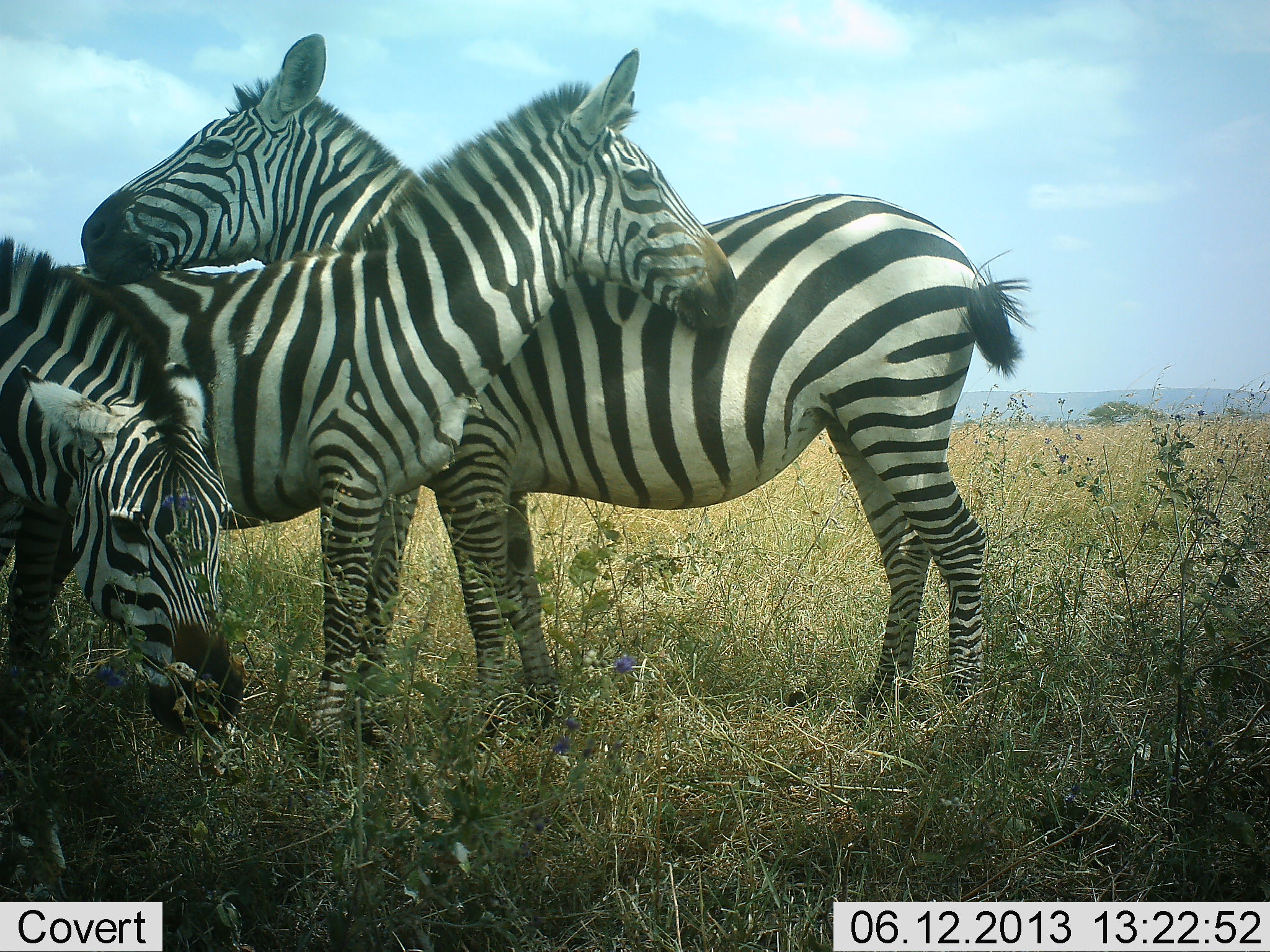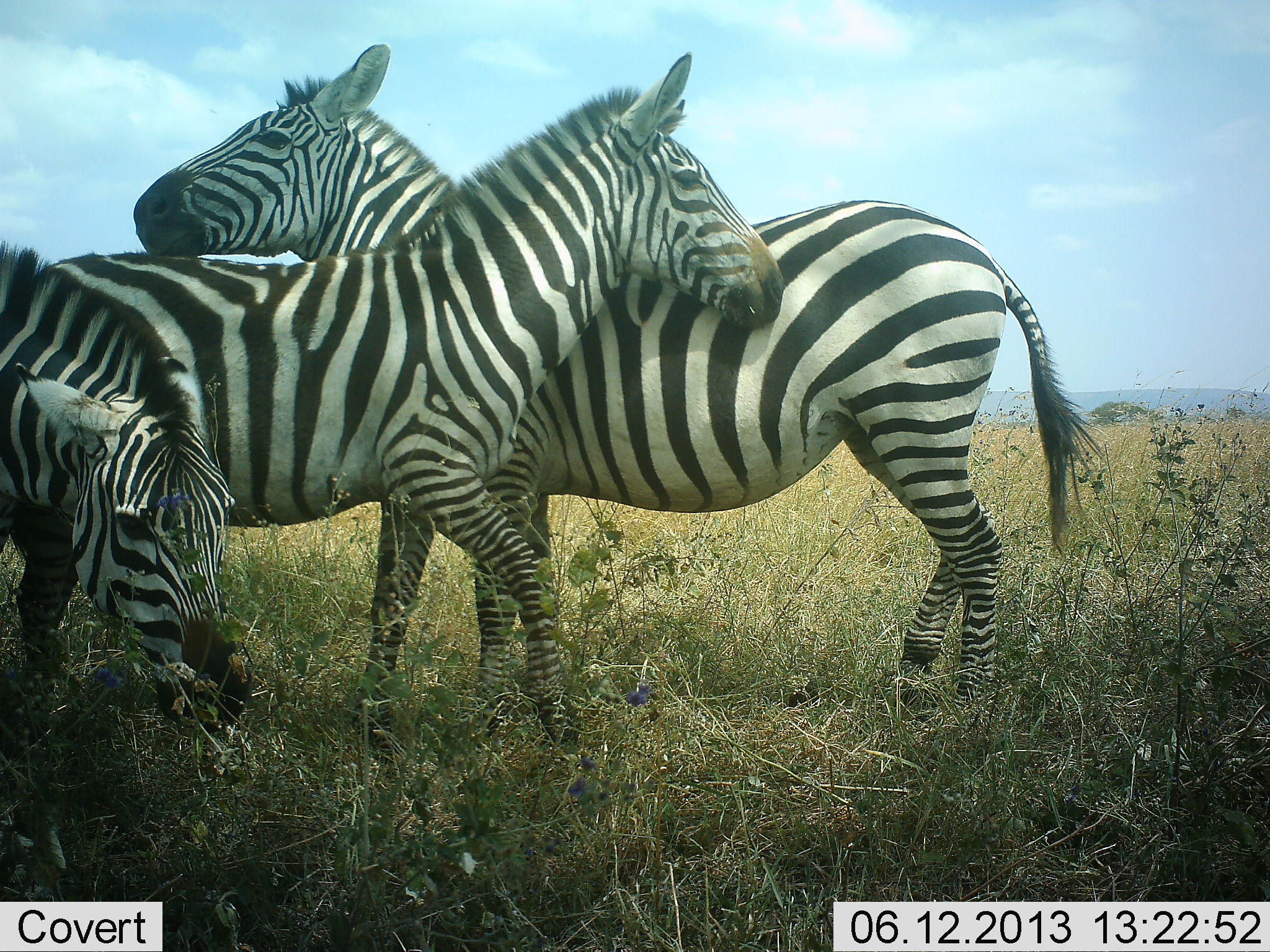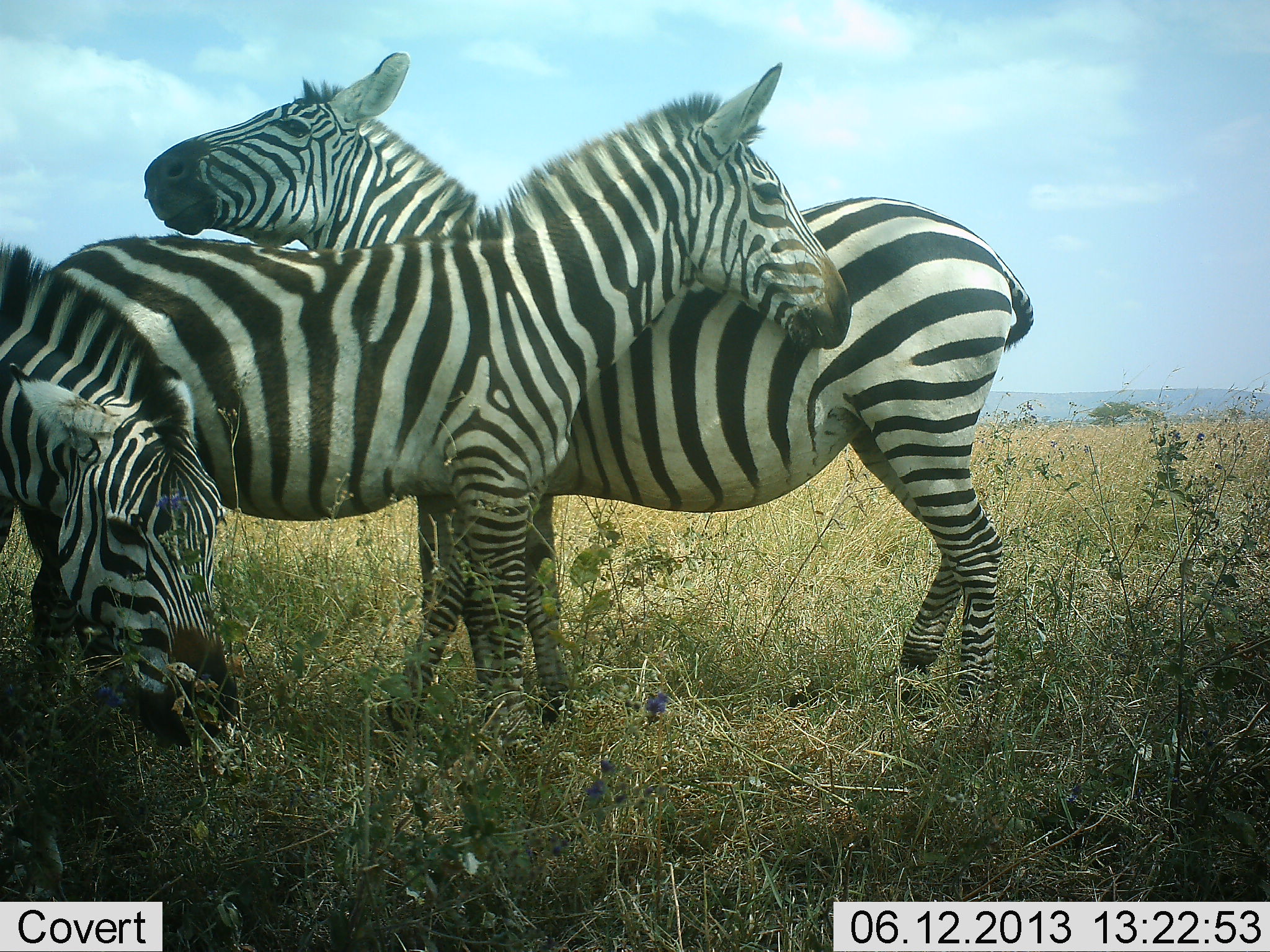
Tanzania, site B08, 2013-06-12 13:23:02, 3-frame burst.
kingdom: Animalia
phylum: Chordata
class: Mammalia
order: Perissodactyla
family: Equidae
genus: Equus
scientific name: Equus quagga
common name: plains zebra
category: zebra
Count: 3.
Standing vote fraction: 65%.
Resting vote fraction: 3%.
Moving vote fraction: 11%.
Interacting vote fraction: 70%.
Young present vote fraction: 5%.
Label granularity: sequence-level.